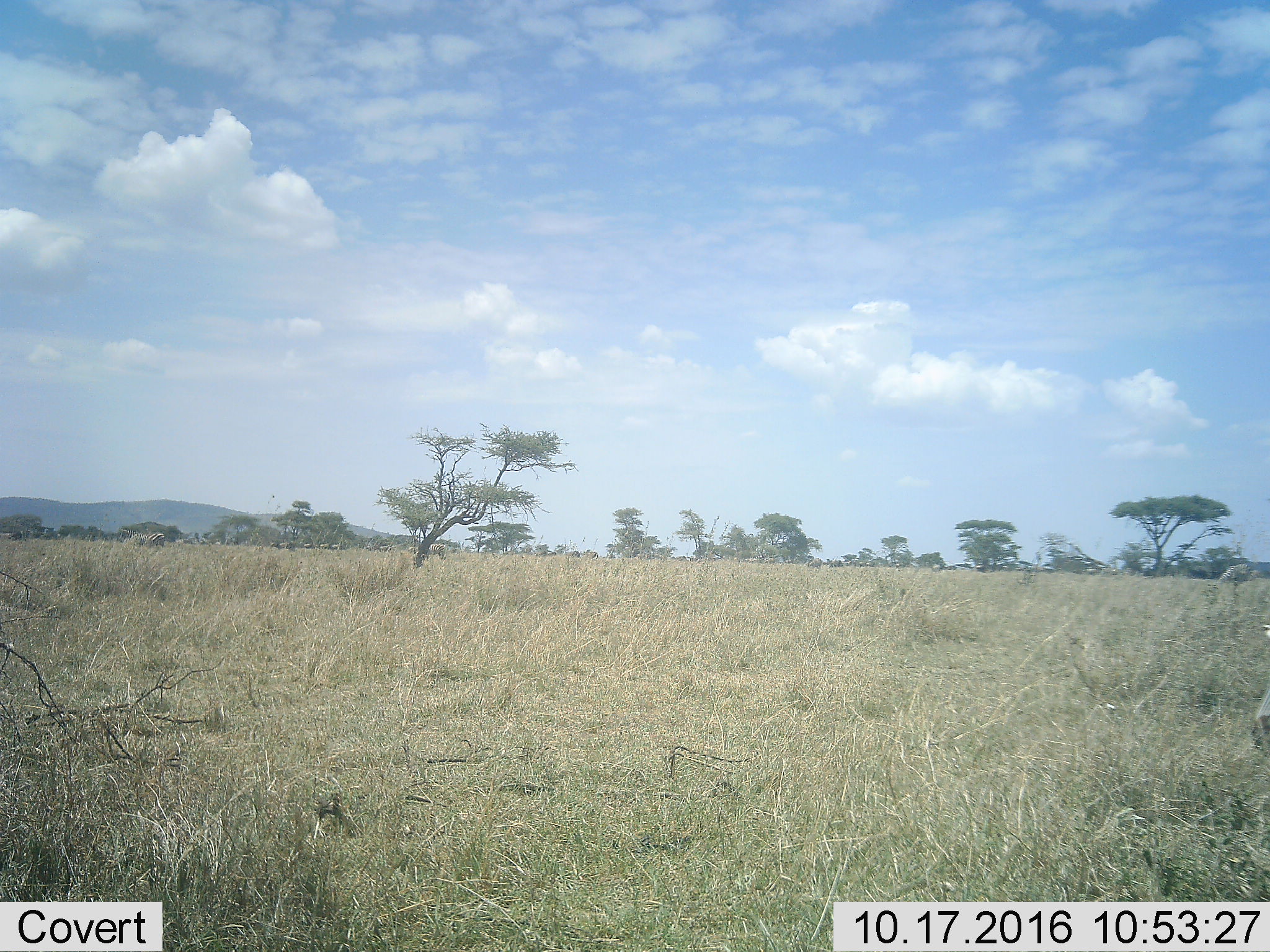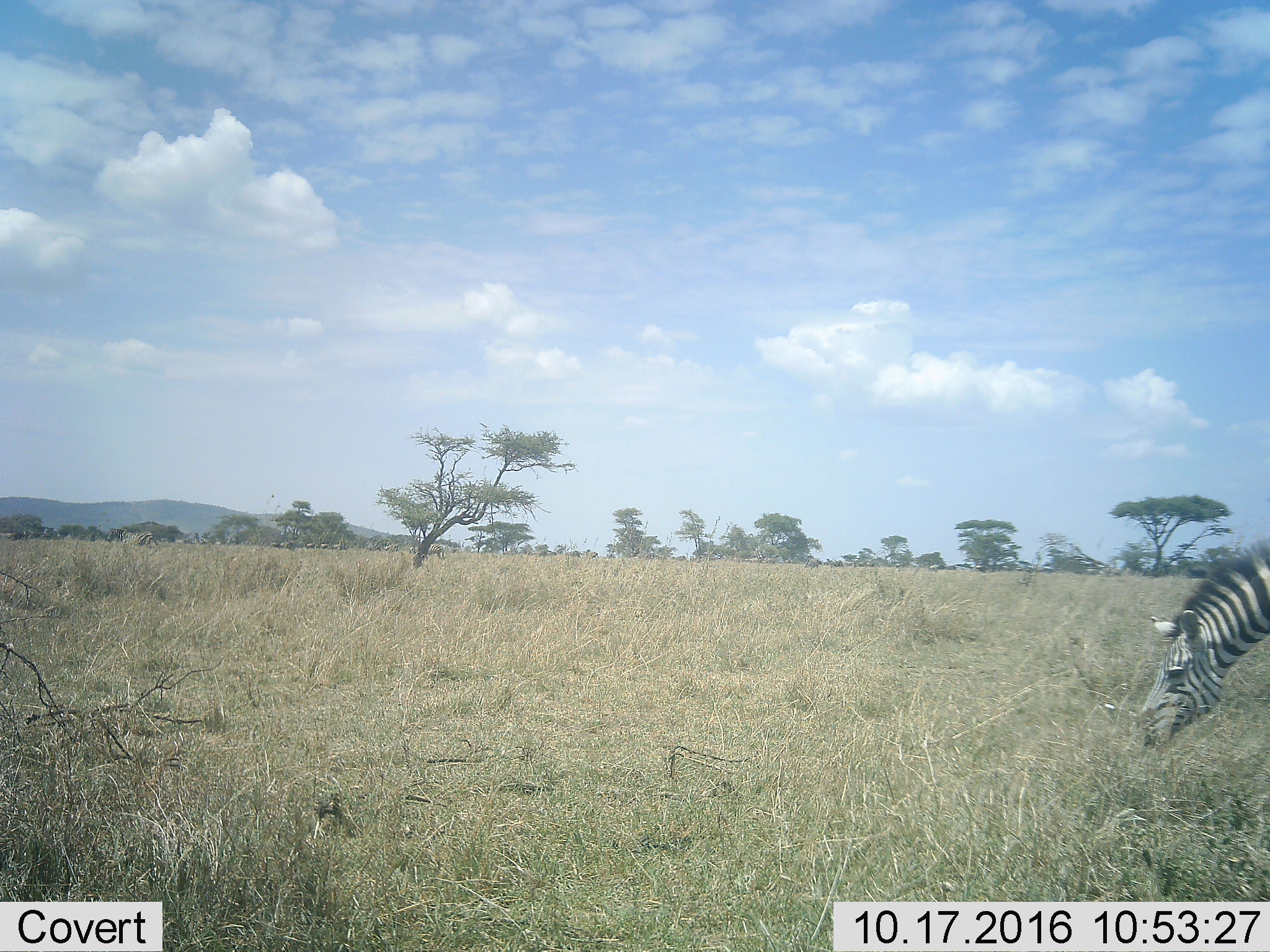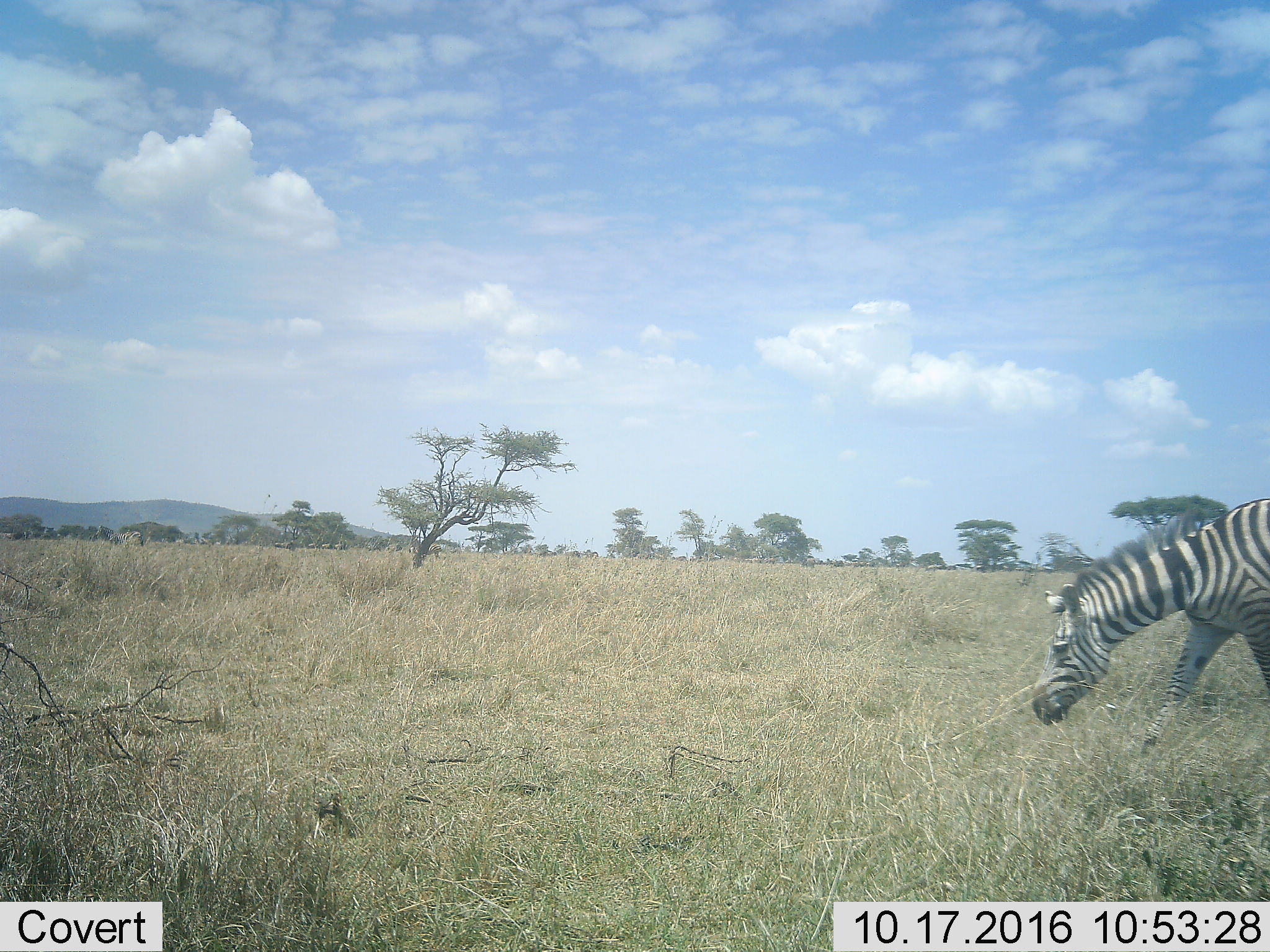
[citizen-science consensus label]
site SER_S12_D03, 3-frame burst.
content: unidentified animal